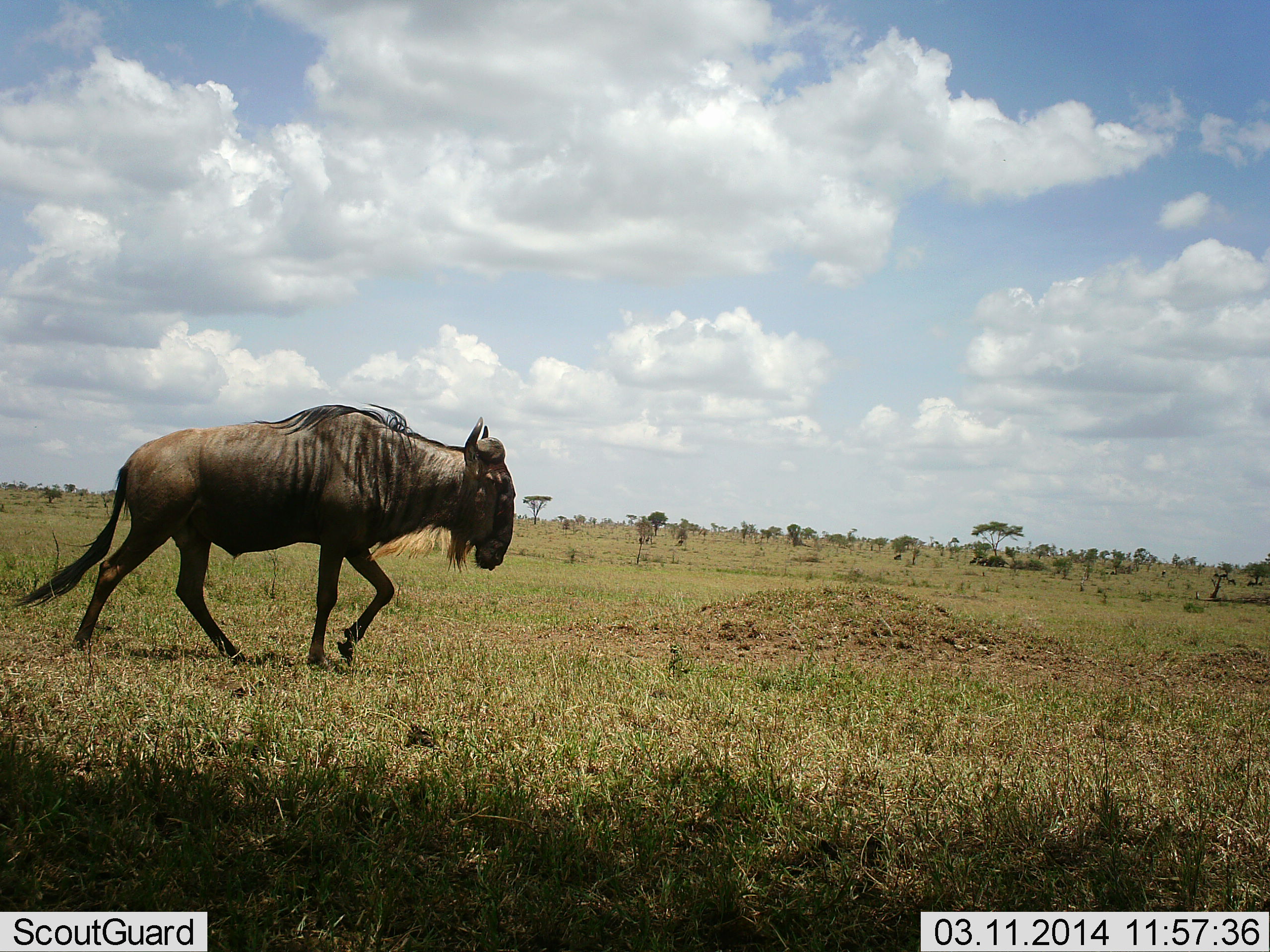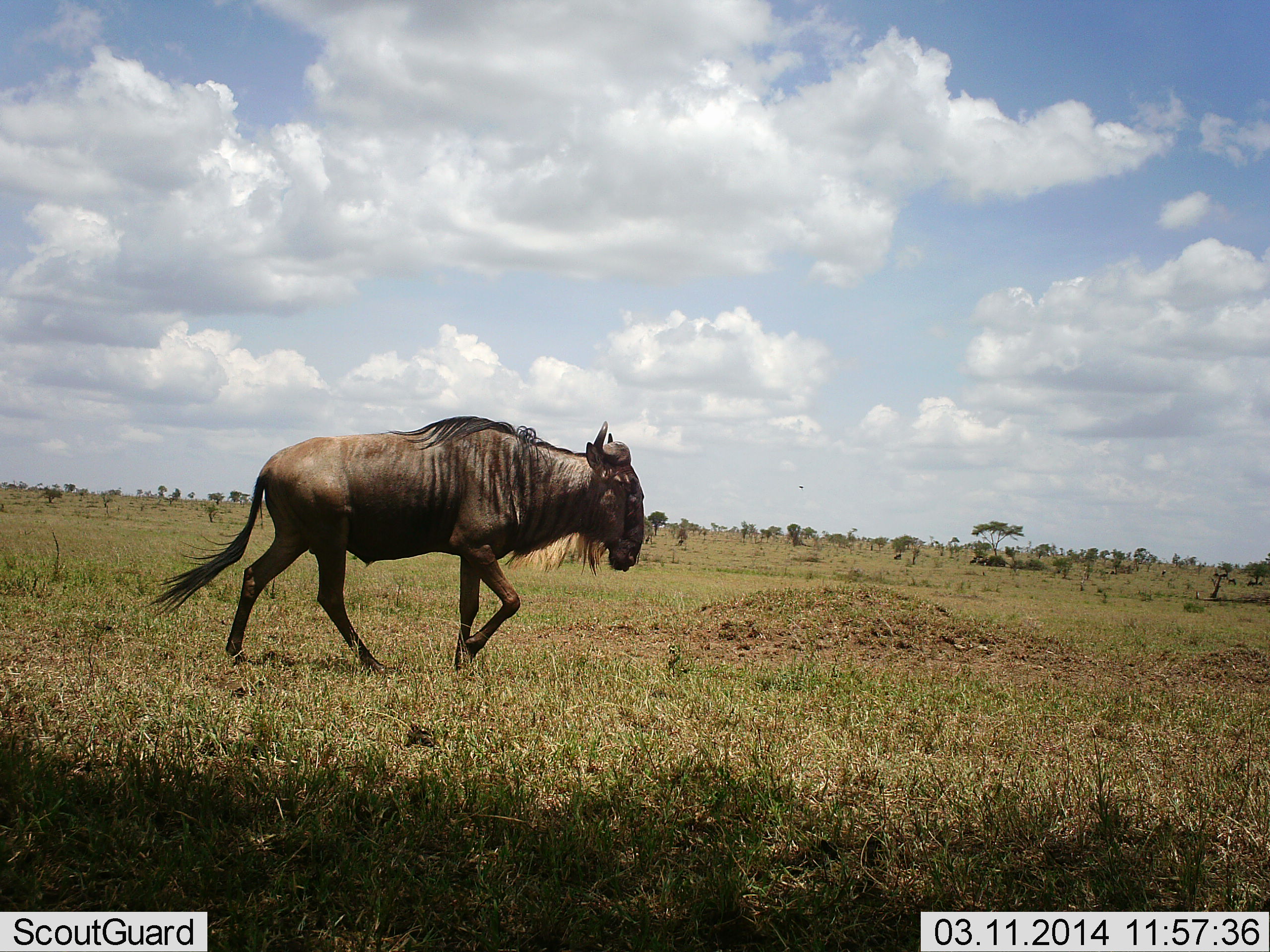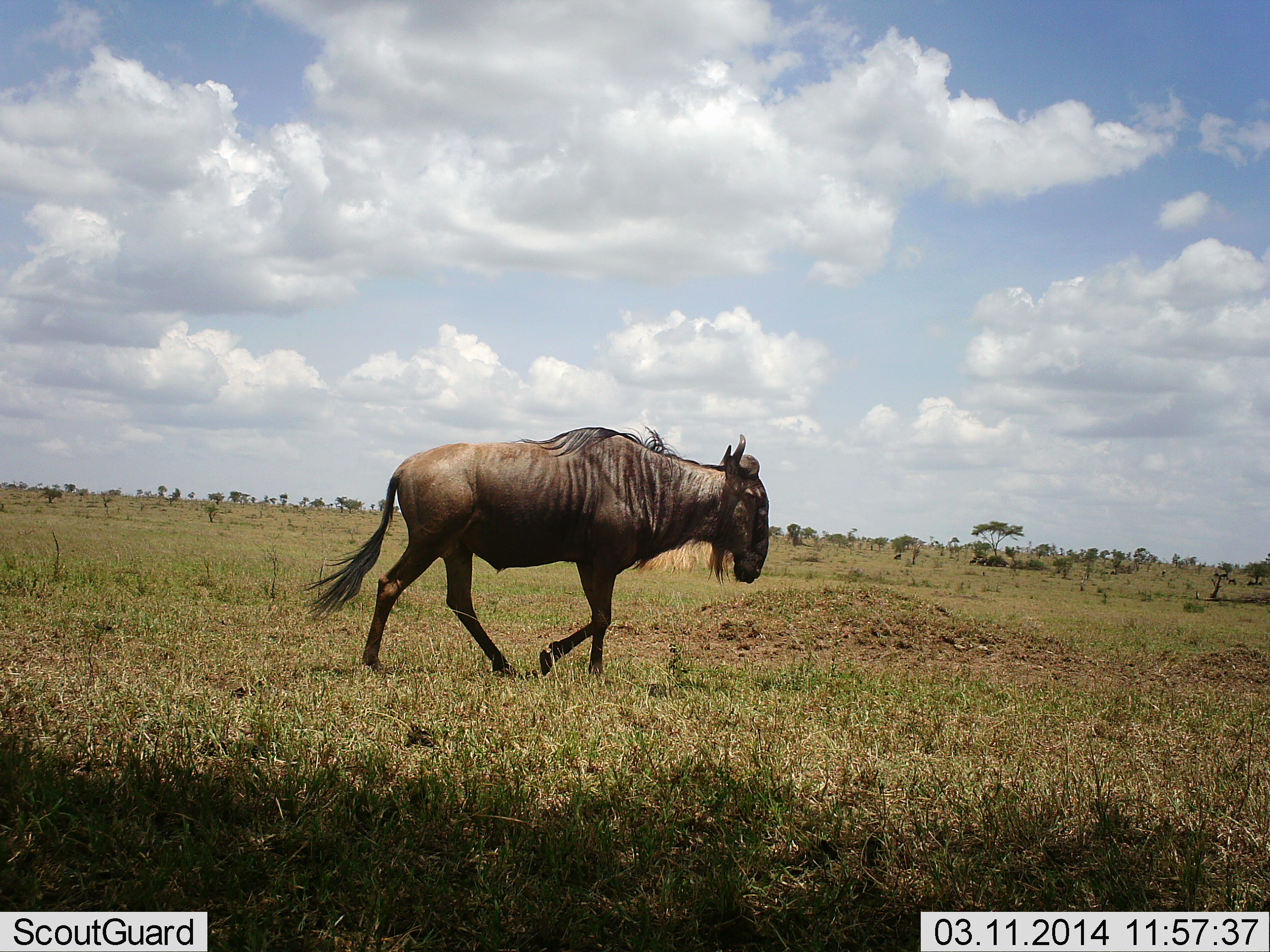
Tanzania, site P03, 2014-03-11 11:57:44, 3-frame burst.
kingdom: Animalia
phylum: Chordata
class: Mammalia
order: Artiodactyla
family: Bovidae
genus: Connochaetes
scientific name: Connochaetes taurinus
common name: blue wildebeest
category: wildebeest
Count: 1.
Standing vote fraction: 0%.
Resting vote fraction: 0%.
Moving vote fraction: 100%.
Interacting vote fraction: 0%.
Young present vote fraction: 0%.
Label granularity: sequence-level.